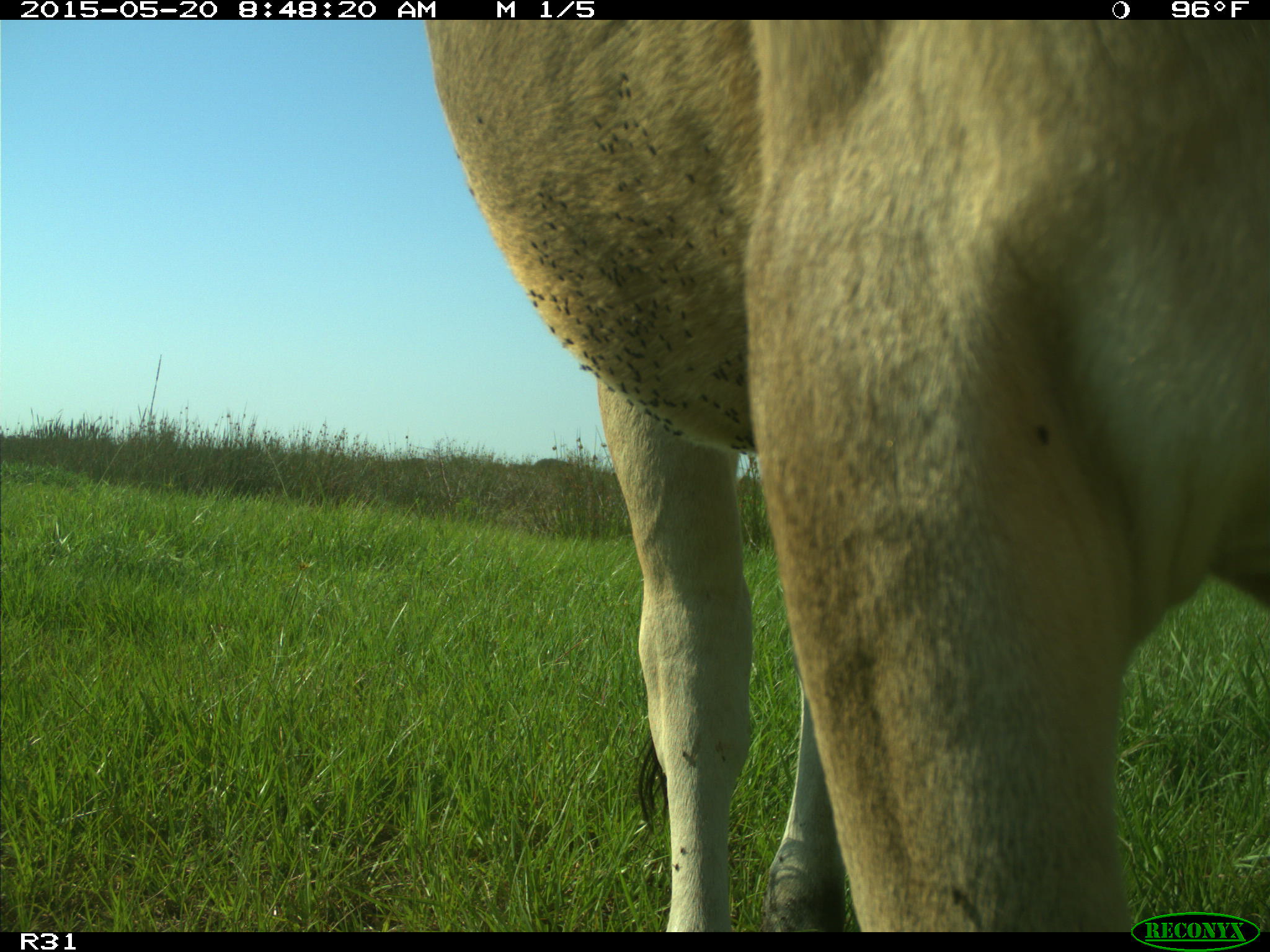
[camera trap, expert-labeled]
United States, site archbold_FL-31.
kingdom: Animalia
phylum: Chordata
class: Mammalia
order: Artiodactyla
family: Bovidae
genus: Bos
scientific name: Bos taurus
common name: domestic cow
Bos taurus (domestic cow).